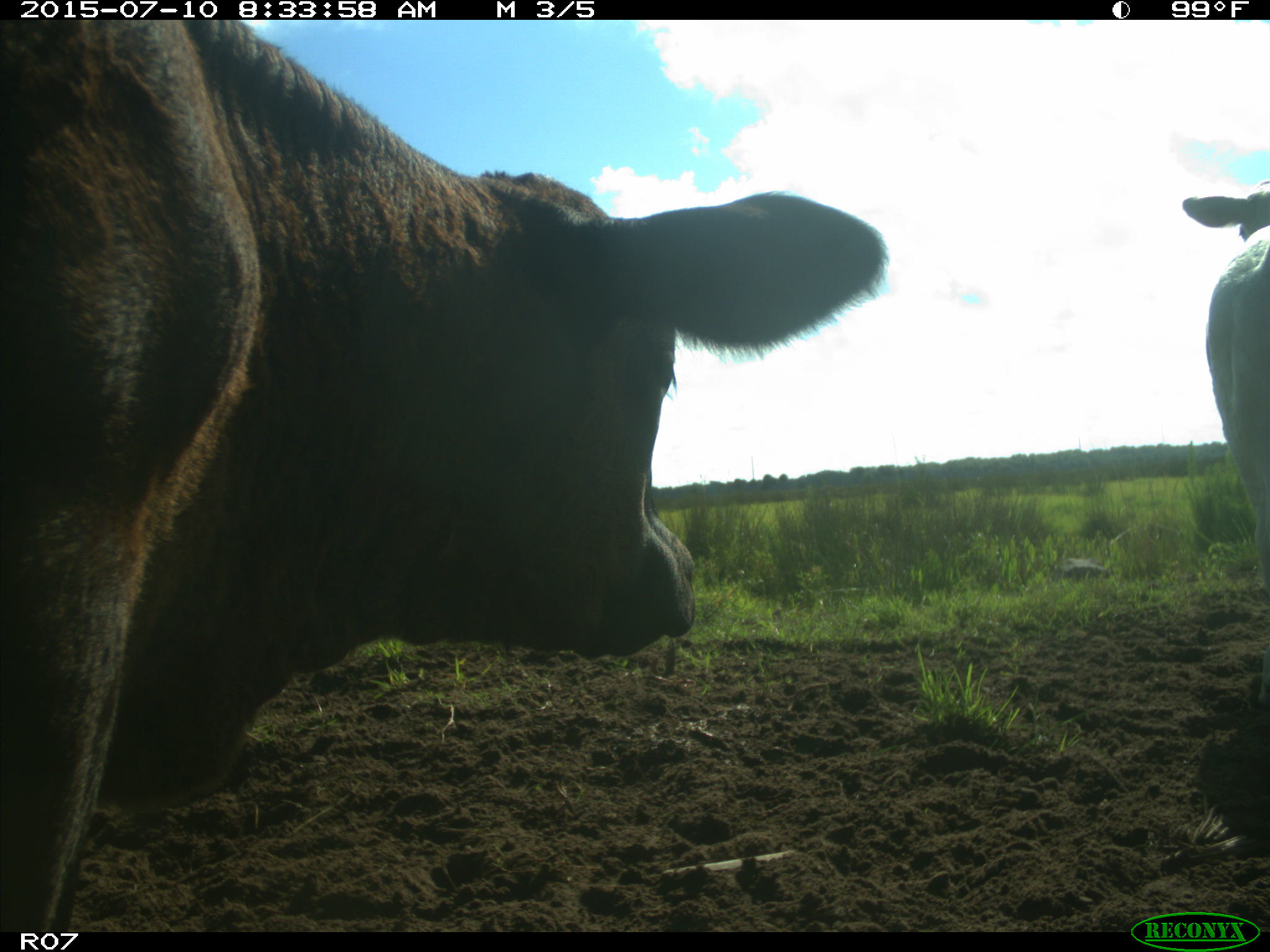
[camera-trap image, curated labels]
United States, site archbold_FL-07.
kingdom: Animalia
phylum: Chordata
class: Mammalia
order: Artiodactyla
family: Bovidae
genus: Bos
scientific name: Bos taurus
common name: domestic cow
Bos taurus (domestic cow).